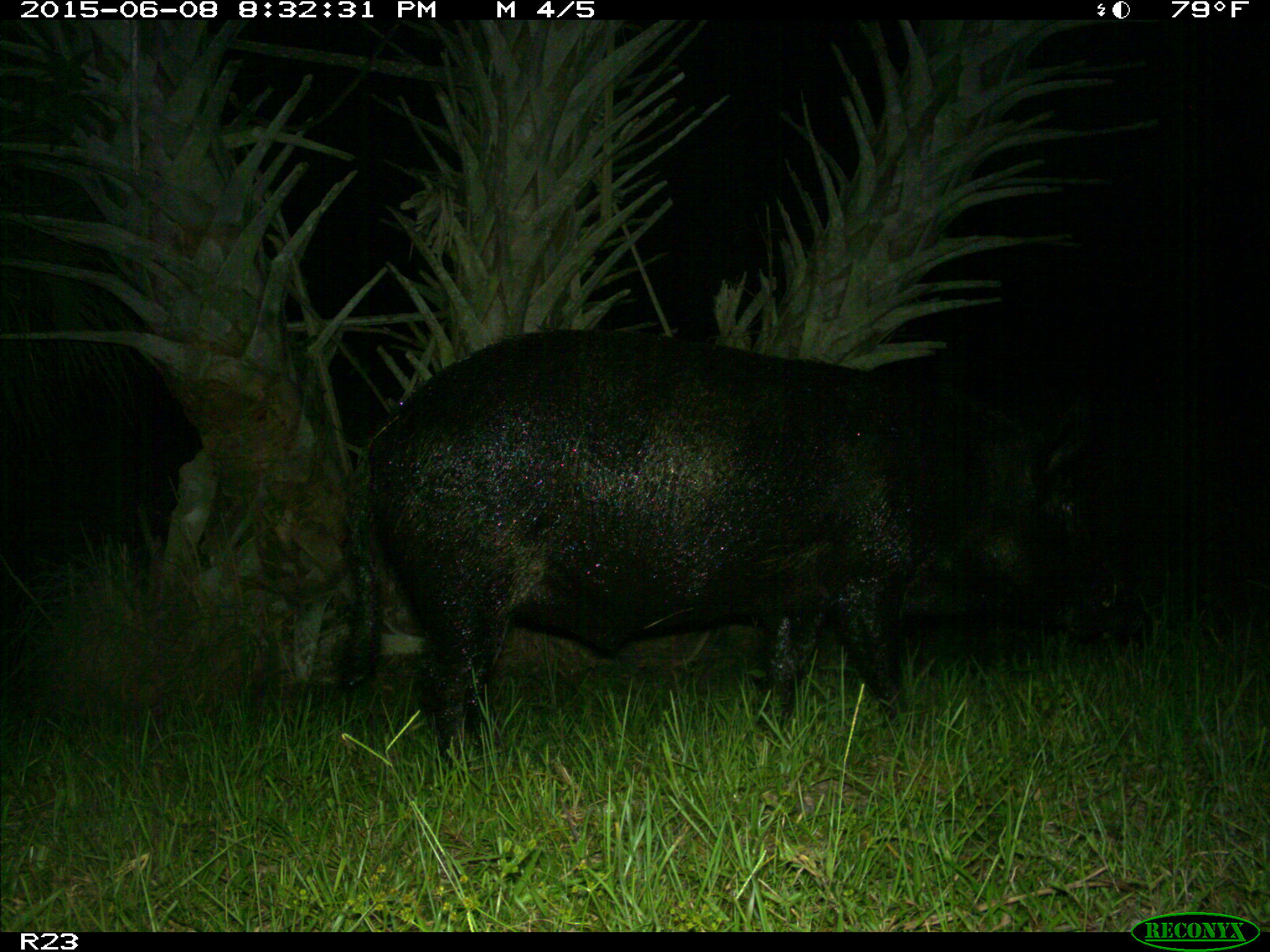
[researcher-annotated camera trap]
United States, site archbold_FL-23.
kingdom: Animalia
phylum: Chordata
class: Mammalia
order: Artiodactyla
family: Bovidae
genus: Bos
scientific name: Bos taurus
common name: domestic cow